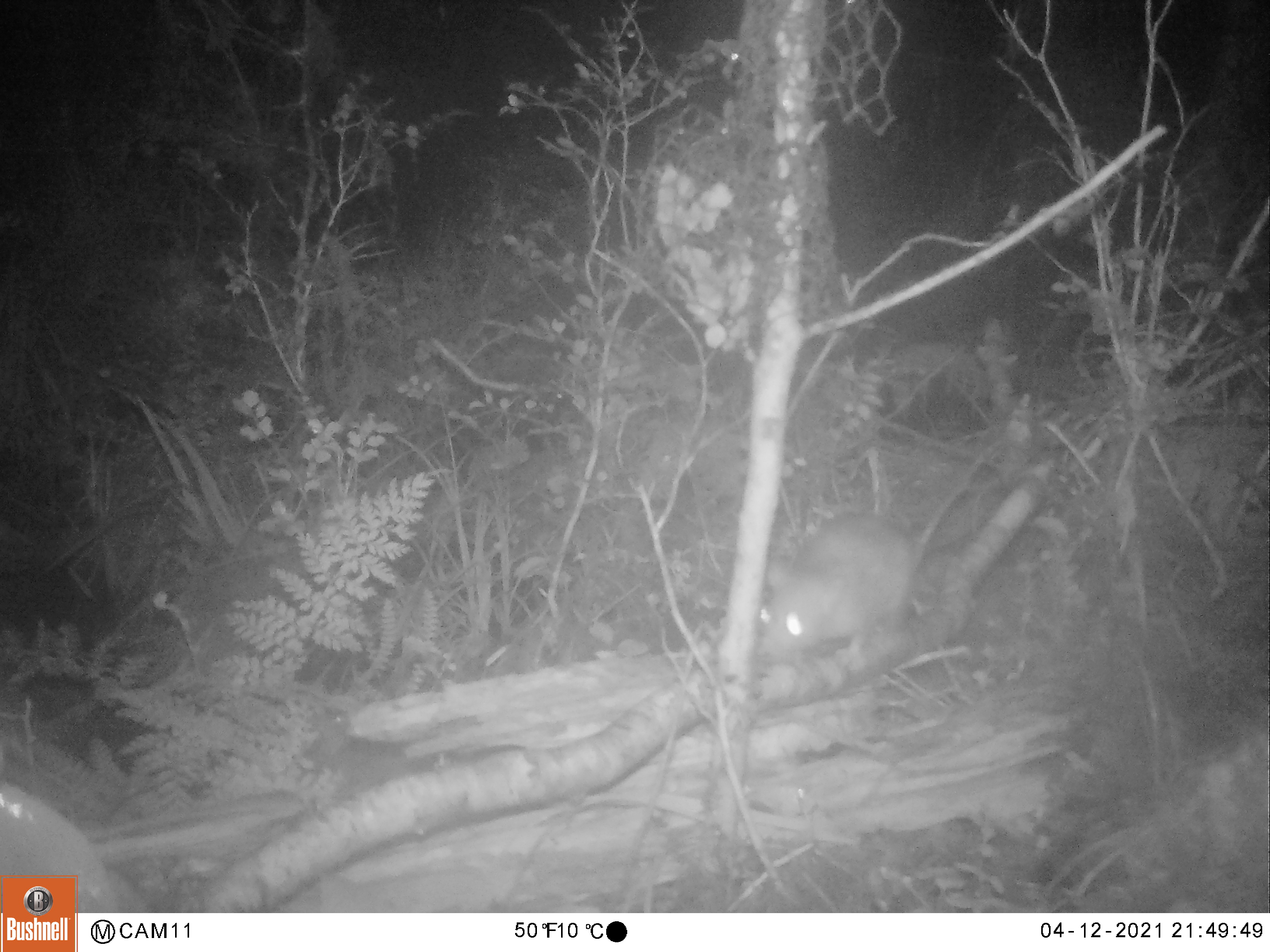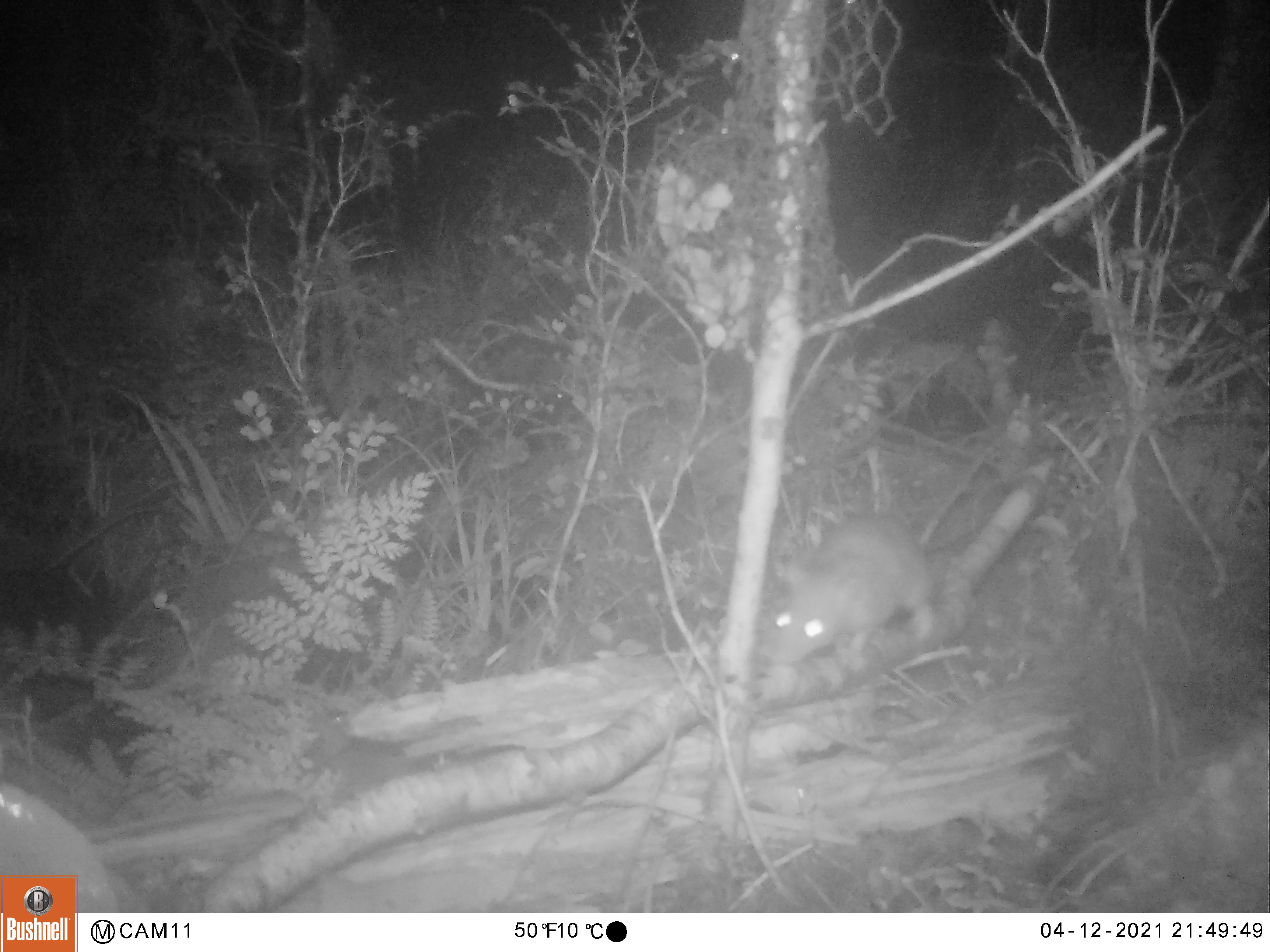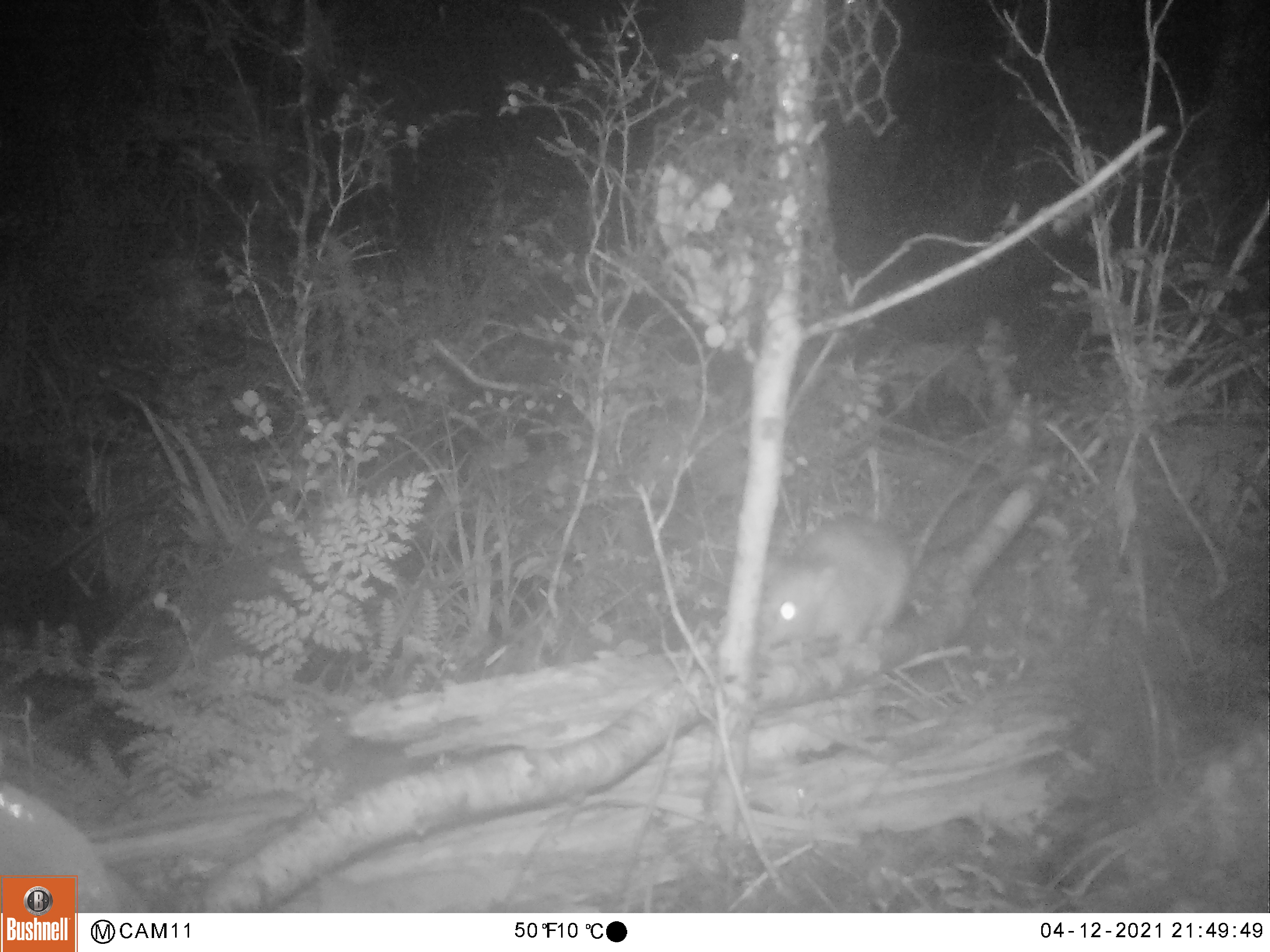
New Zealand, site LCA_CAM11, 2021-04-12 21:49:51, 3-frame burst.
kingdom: Animalia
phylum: Chordata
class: Mammalia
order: Rodentia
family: Muridae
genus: Rattus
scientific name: Rattus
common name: rat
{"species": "rat (Rattus)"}